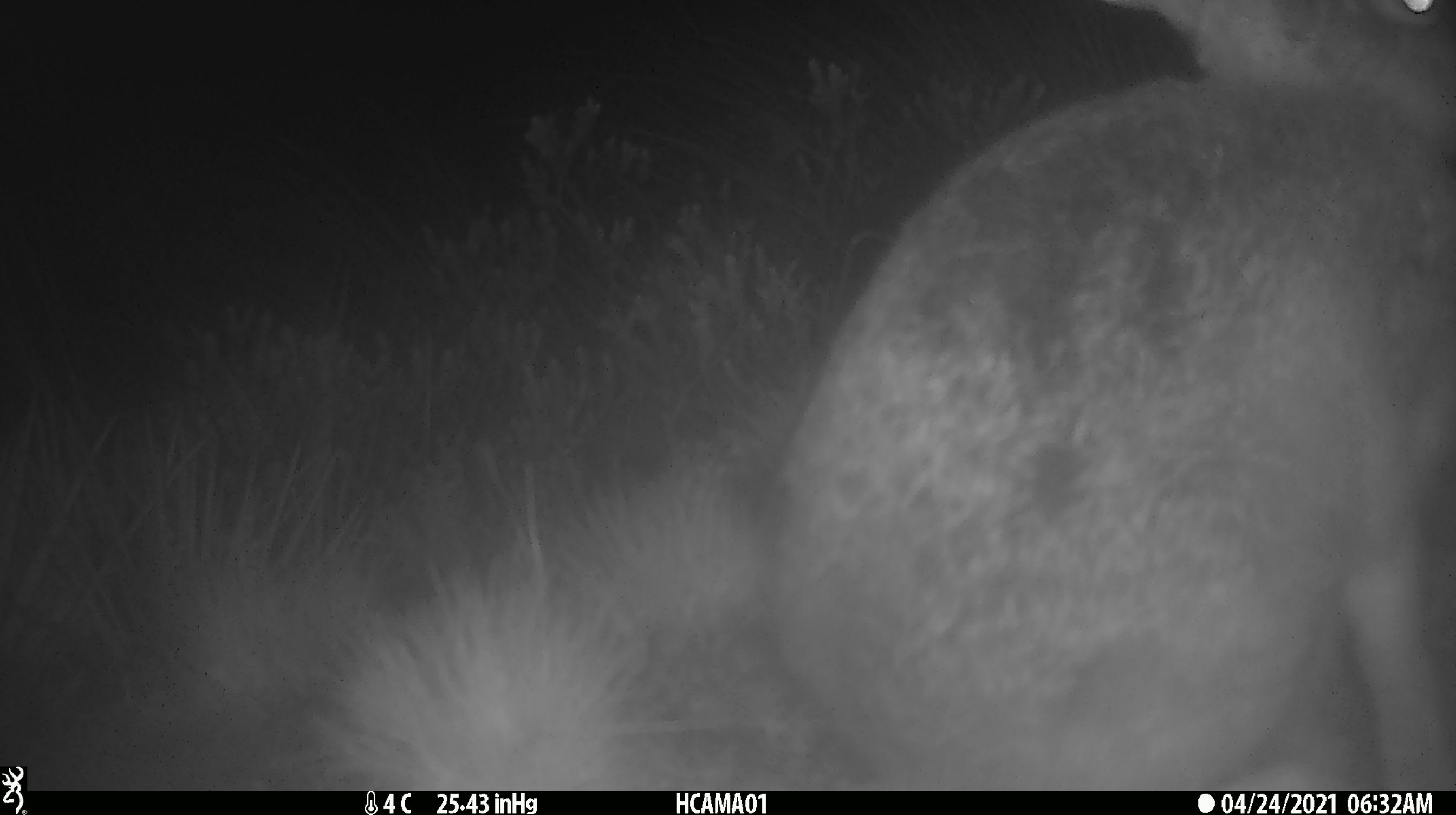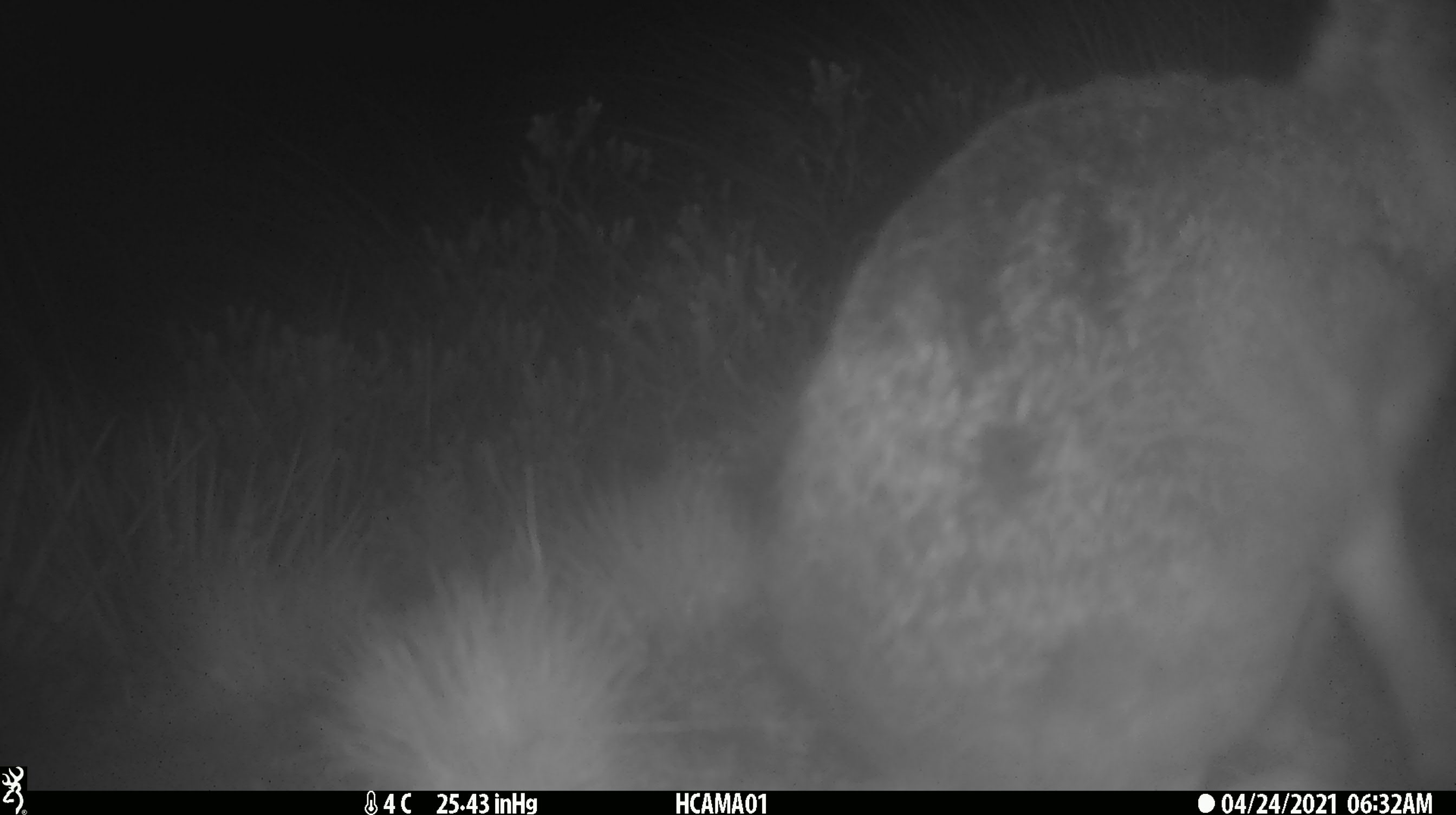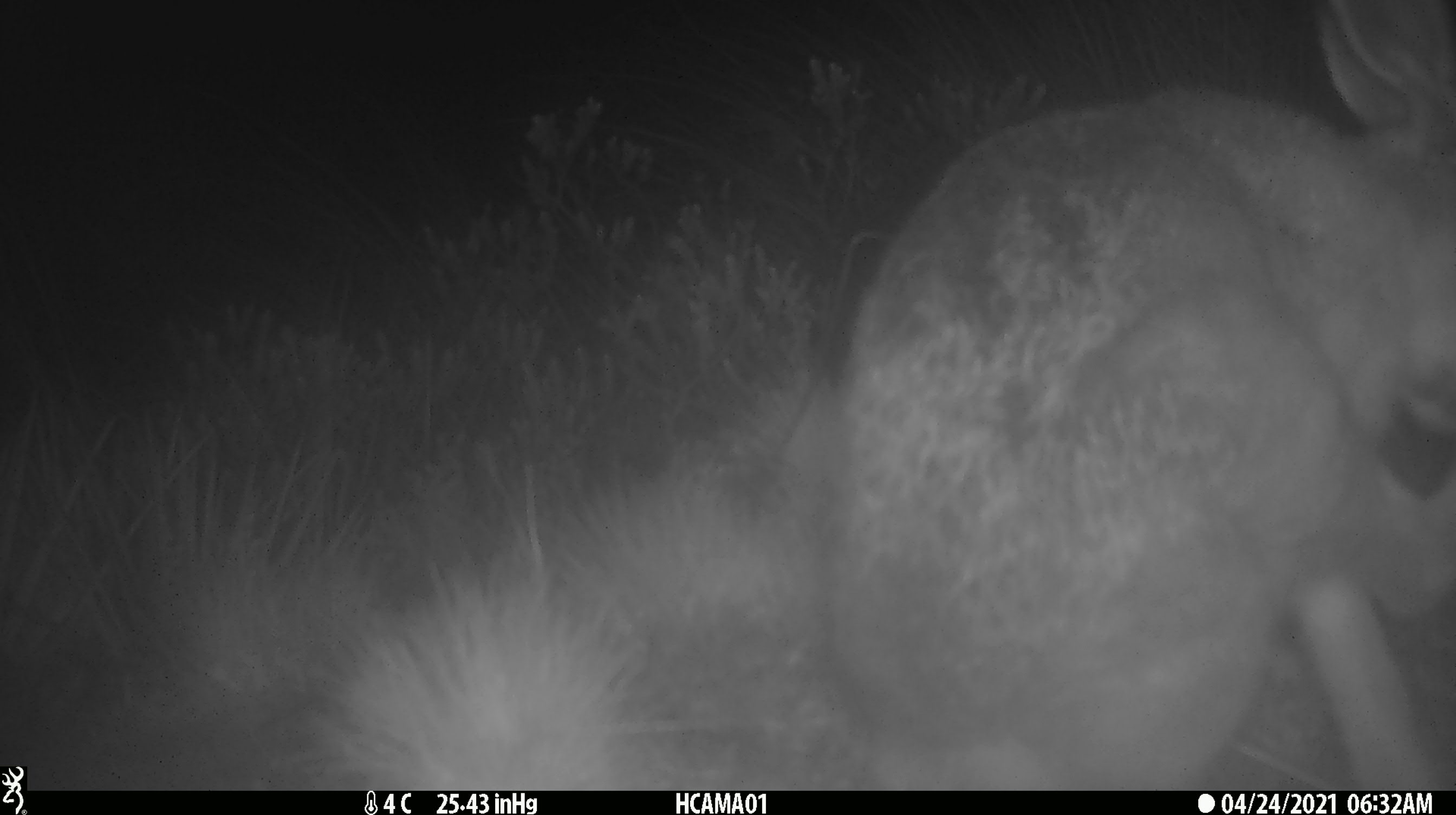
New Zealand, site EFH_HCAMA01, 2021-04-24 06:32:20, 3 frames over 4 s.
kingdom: Animalia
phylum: Chordata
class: Mammalia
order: Lagomorpha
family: Leporidae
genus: Lepus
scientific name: Lepus europaeus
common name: brown hare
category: hare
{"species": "hare (brown hare) (Lepus europaeus)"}